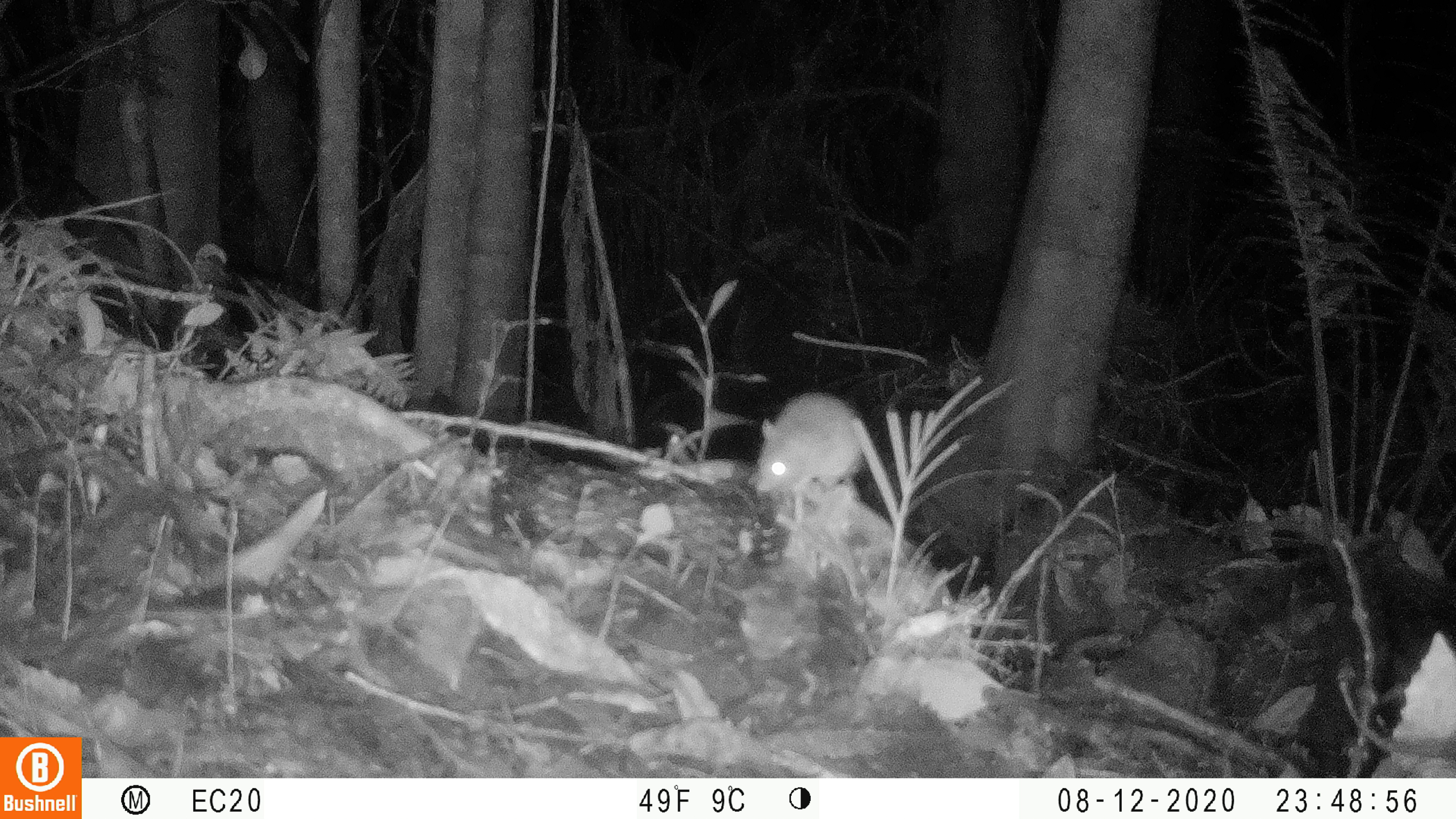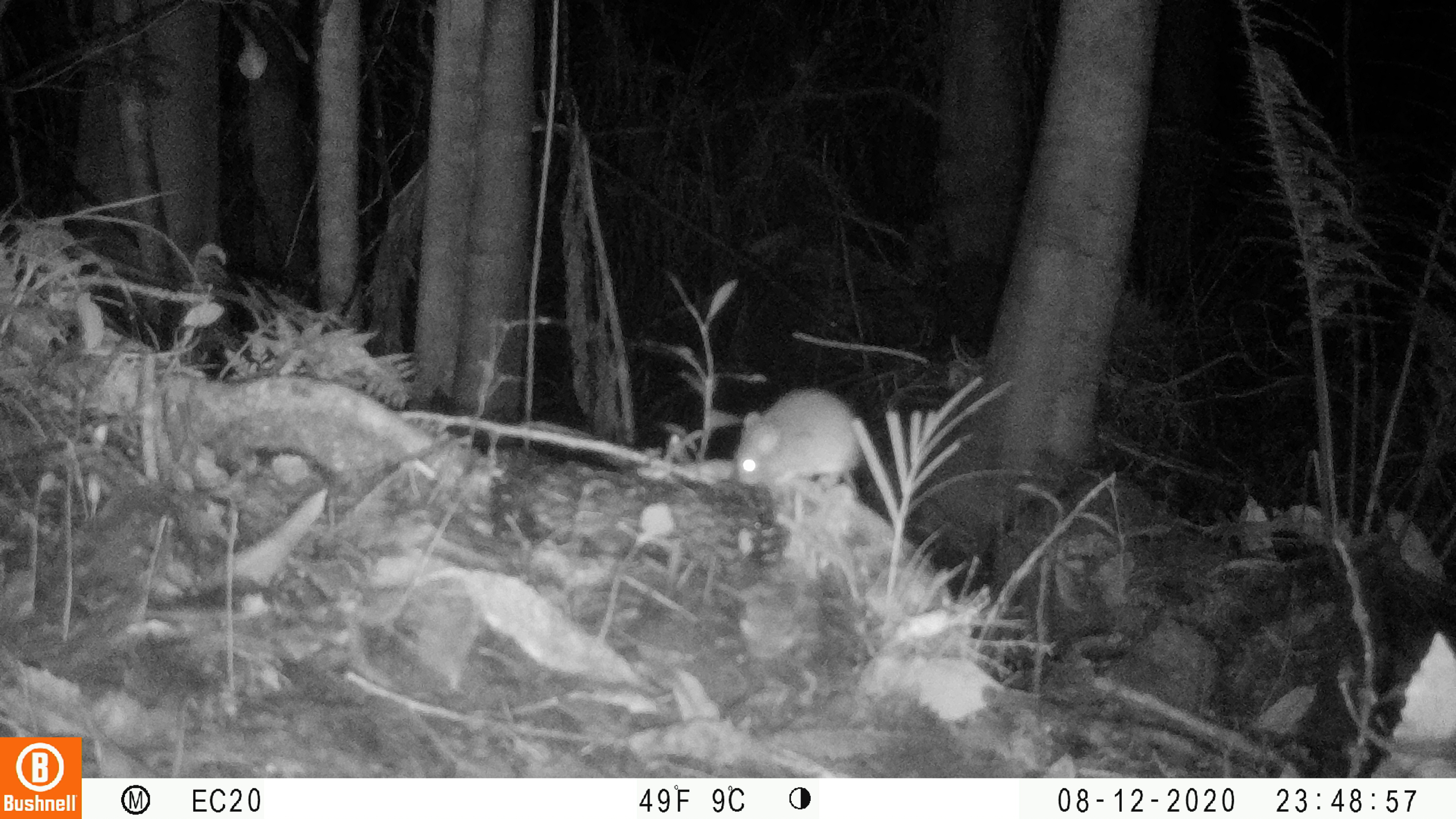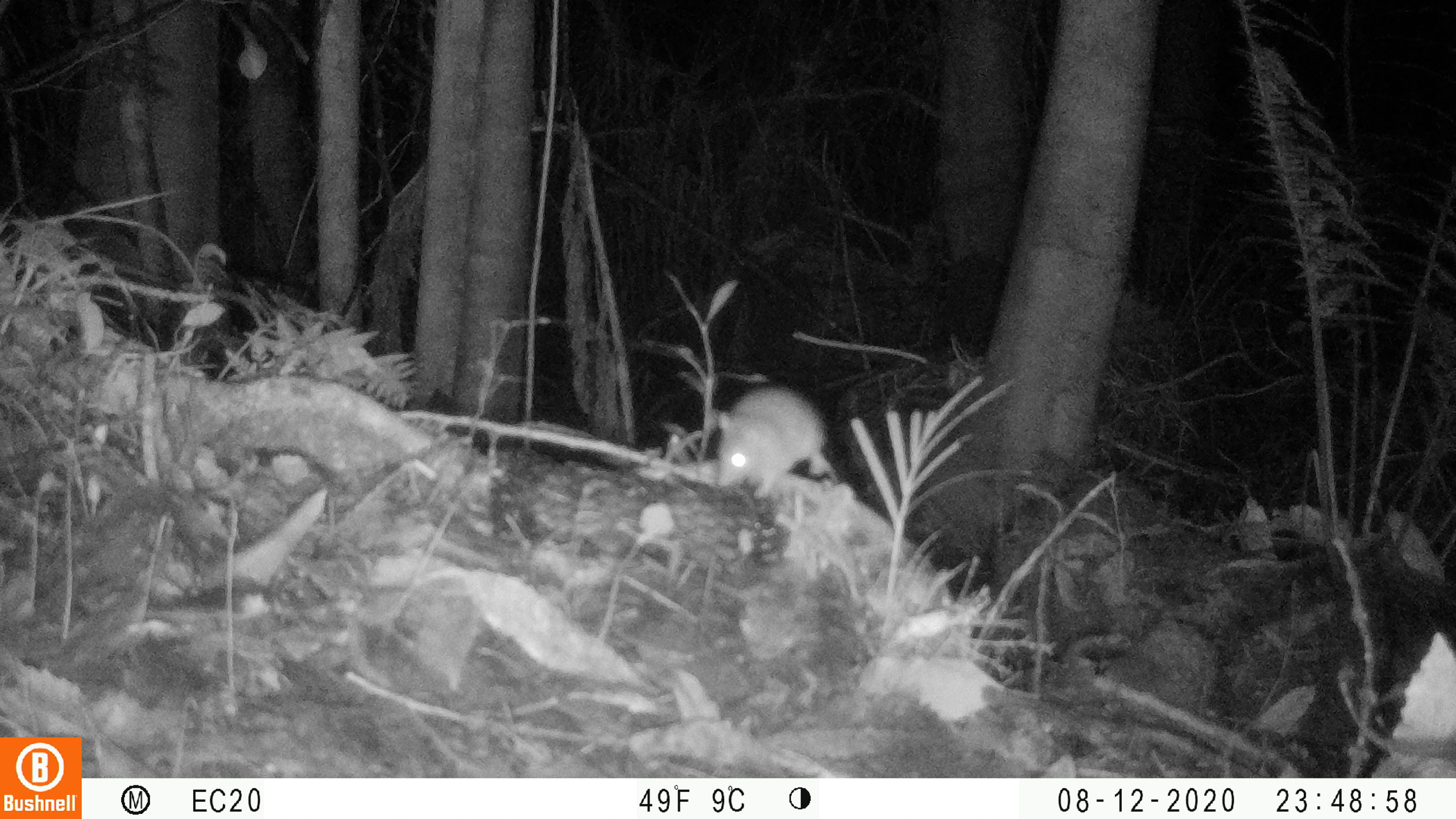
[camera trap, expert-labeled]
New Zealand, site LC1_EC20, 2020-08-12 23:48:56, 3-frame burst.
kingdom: Animalia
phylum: Chordata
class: Mammalia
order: Rodentia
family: Muridae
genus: Rattus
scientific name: Rattus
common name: rat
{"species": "rat (Rattus)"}